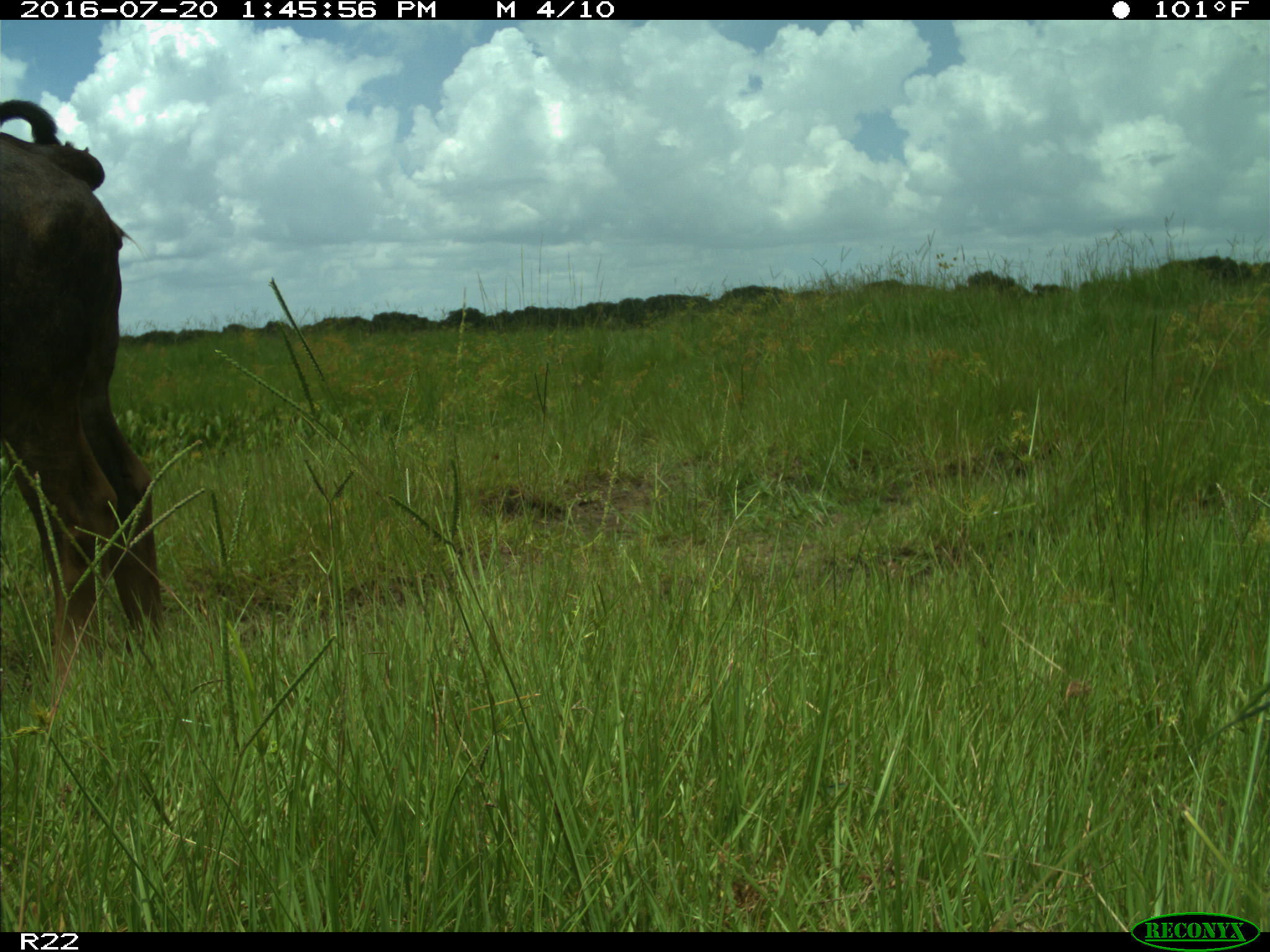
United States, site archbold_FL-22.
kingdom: Animalia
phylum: Chordata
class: Mammalia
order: Artiodactyla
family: Bovidae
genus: Bos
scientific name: Bos taurus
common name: domestic cow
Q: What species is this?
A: Bos taurus (domestic cow).